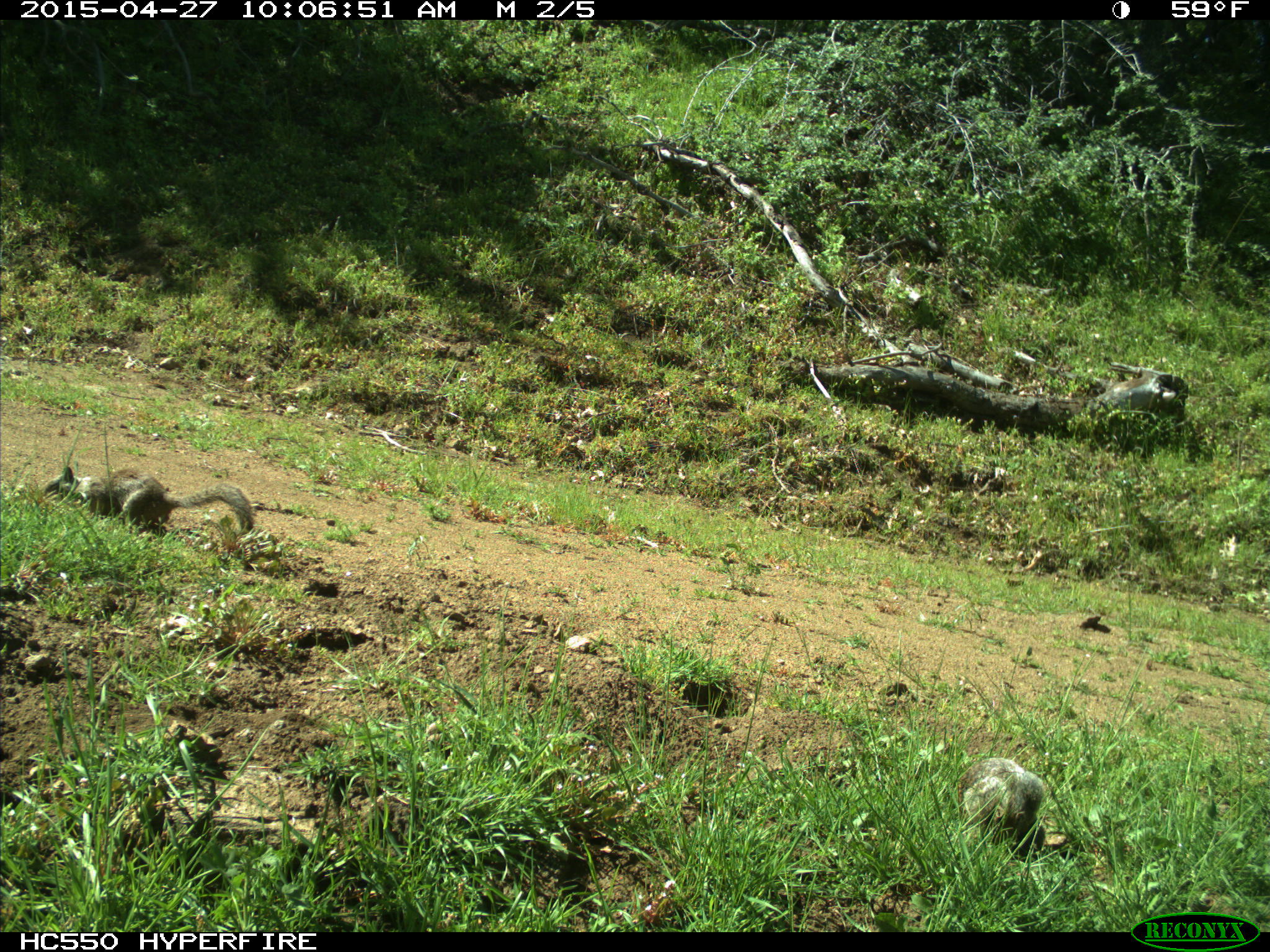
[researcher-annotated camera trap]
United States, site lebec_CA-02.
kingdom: Animalia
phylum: Chordata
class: Mammalia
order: Rodentia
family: Sciuridae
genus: Otospermophilus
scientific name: Otospermophilus beecheyi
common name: california ground squirrel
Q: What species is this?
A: Otospermophilus beecheyi (california ground squirrel).